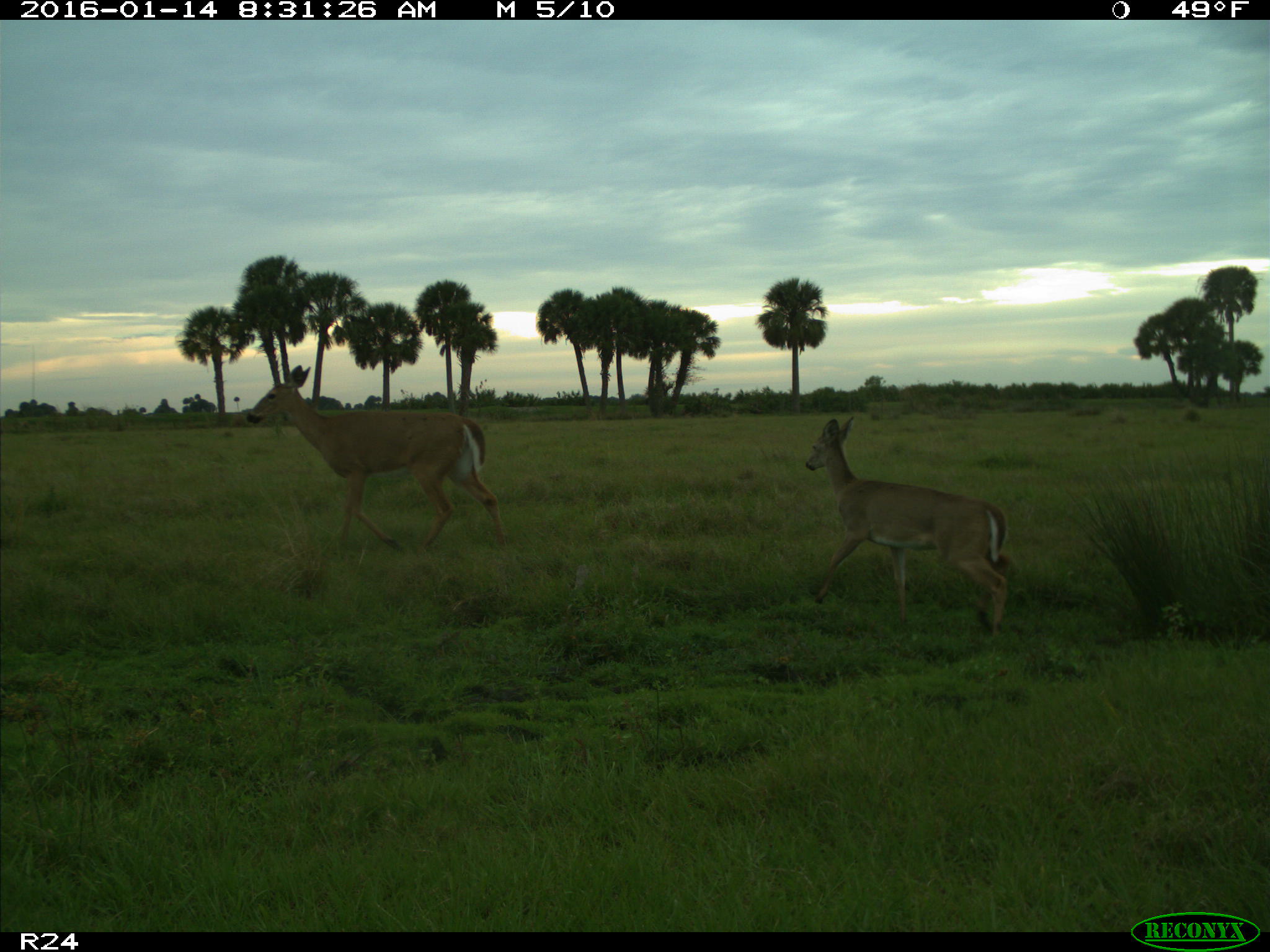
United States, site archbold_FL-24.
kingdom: Animalia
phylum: Chordata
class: Mammalia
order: Artiodactyla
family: Cervidae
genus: Odocoileus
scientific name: Odocoileus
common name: deer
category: unidentified deer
Unidentified deer (deer) (Odocoileus).